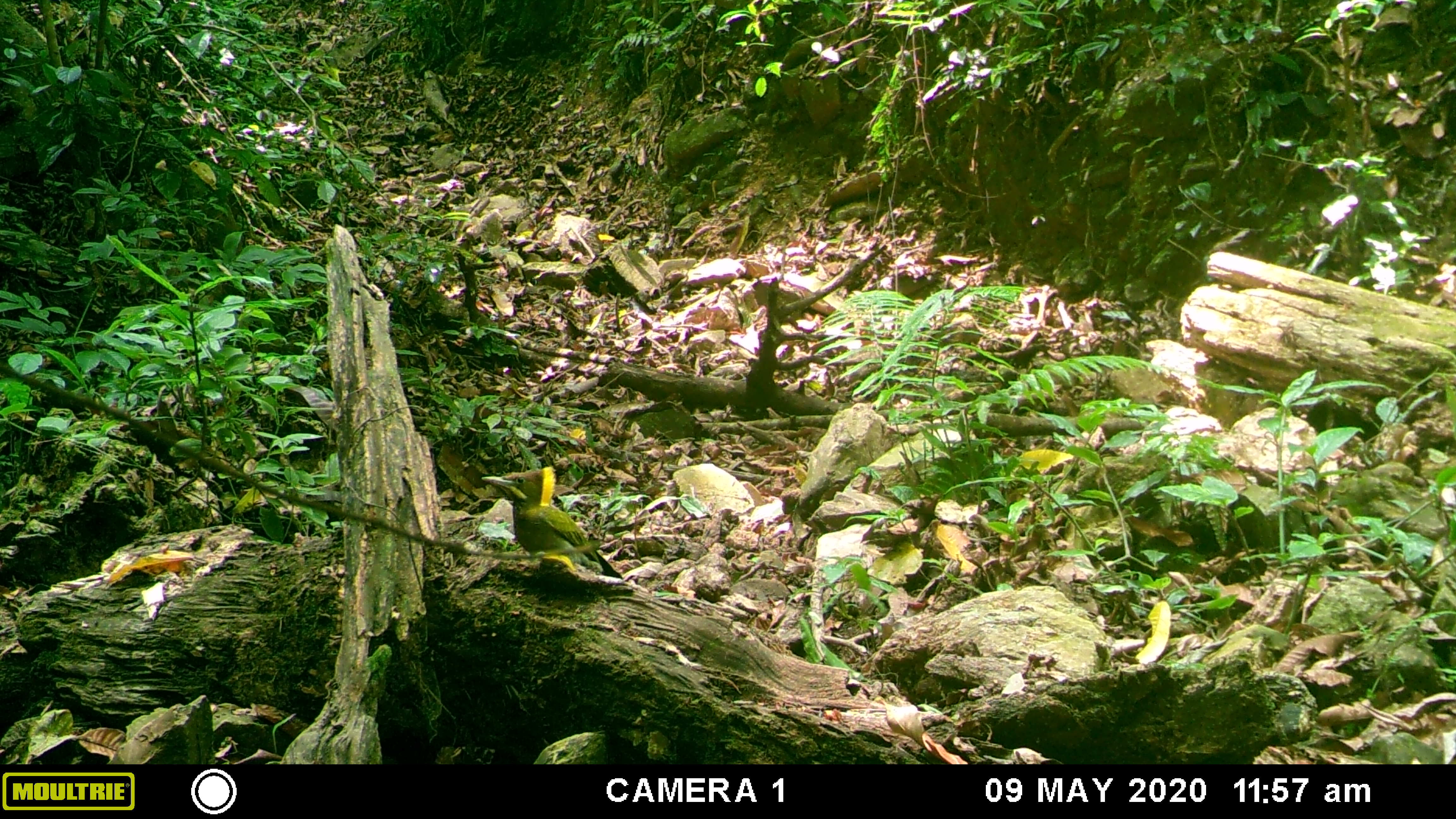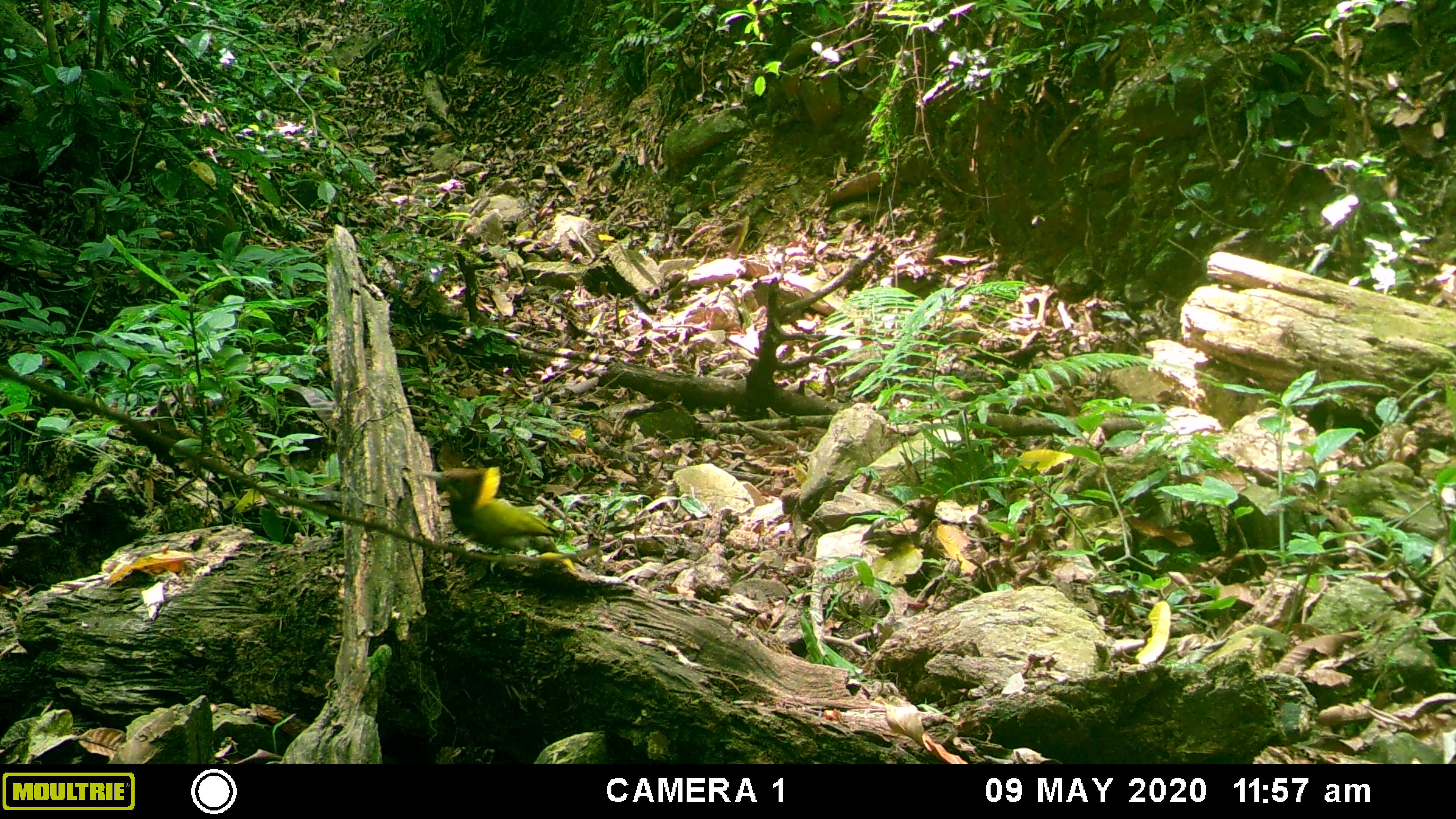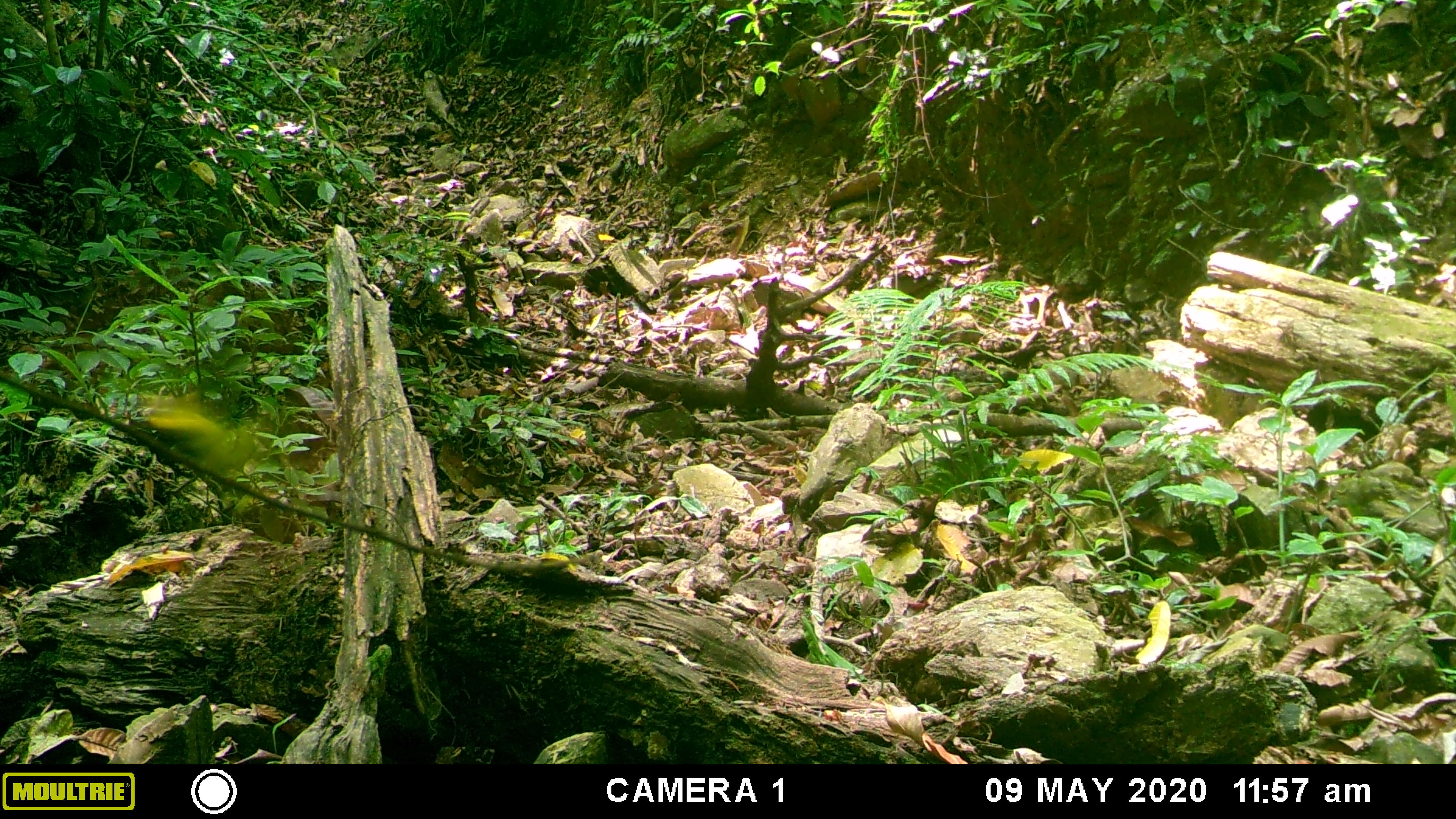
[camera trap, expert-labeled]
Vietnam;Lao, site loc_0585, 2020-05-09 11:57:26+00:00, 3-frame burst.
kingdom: Animalia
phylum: Chordata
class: Aves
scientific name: Aves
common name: bird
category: unidentified bird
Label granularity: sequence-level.